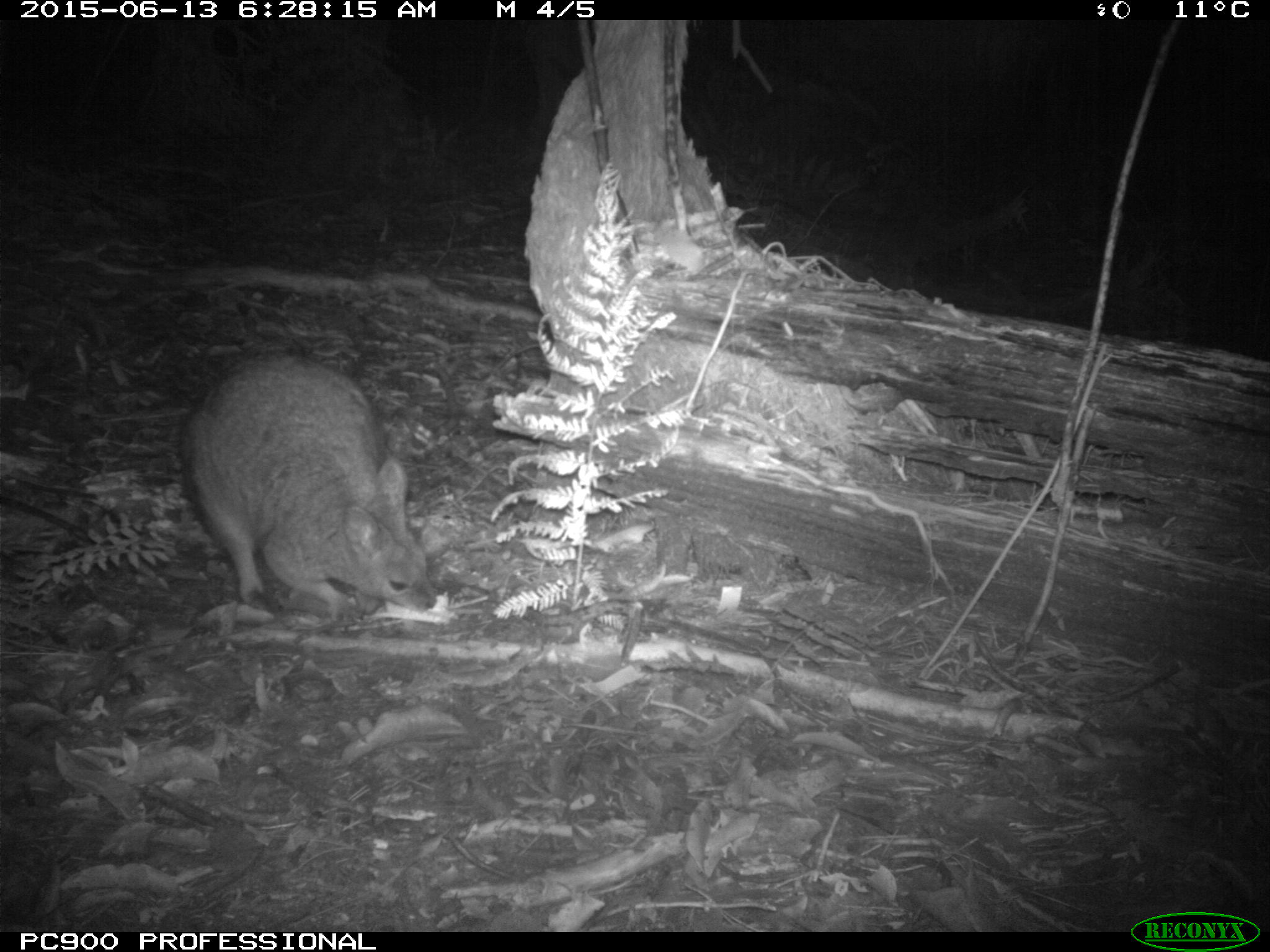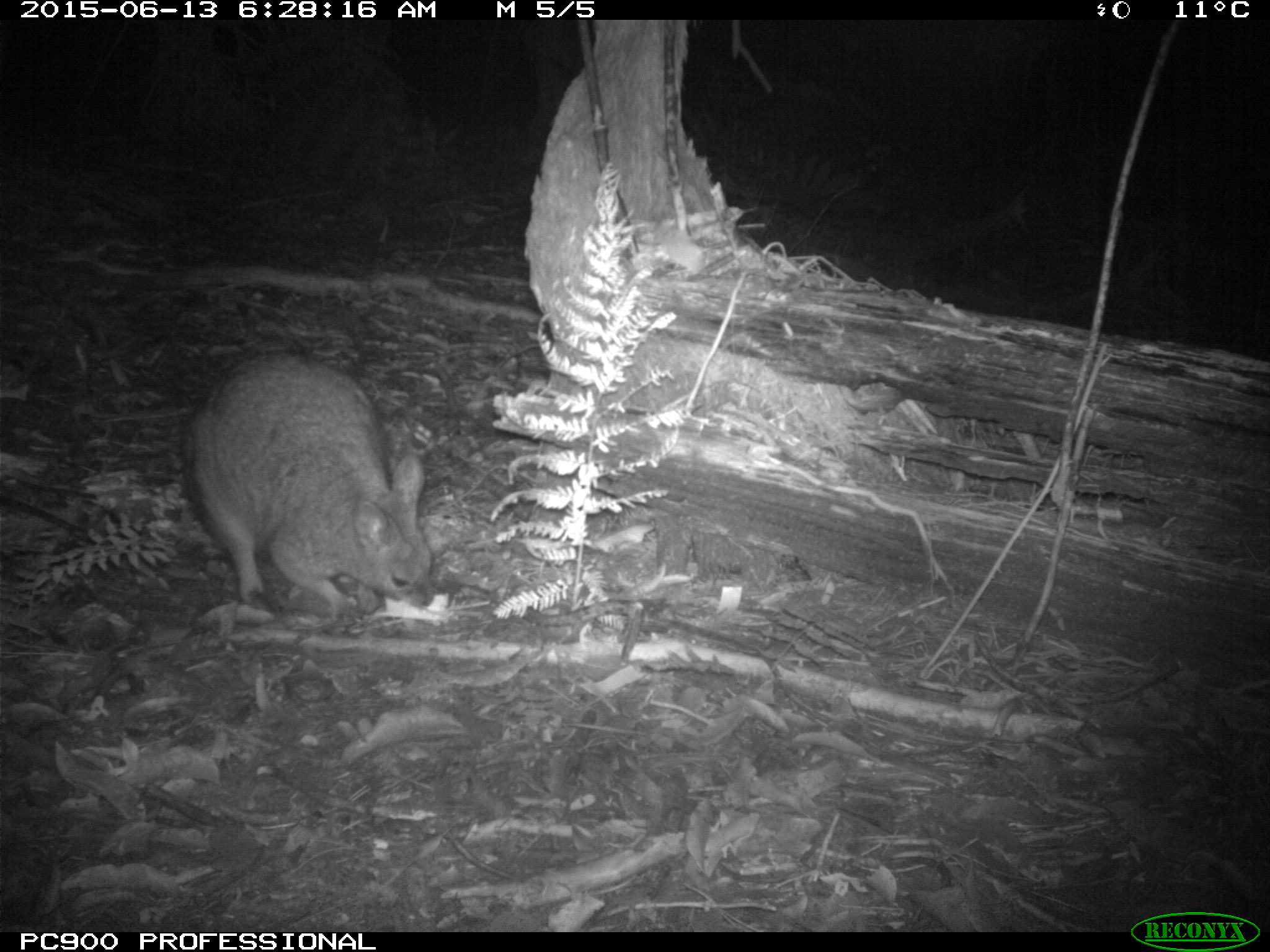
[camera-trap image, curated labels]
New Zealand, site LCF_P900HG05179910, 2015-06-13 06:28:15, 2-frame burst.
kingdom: Animalia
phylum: Chordata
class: Mammalia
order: Diprotodontia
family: Macropodidae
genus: Notamacropus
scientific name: Notamacropus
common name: wallaby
Wallaby (Notamacropus).